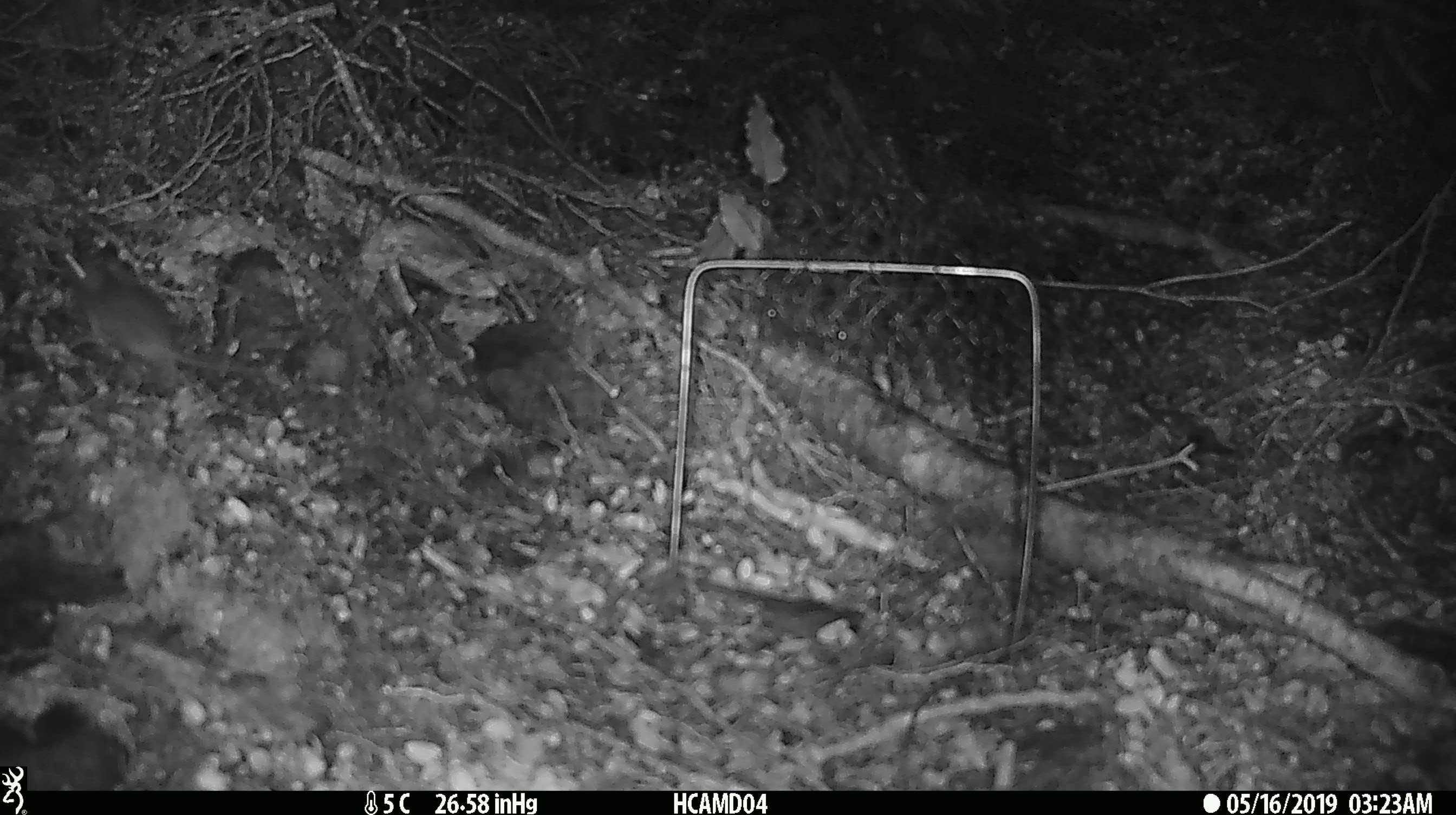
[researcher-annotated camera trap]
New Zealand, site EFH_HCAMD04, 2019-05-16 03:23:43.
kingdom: Animalia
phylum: Chordata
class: Mammalia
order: Rodentia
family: Muridae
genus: Mus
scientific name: Mus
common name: mouse